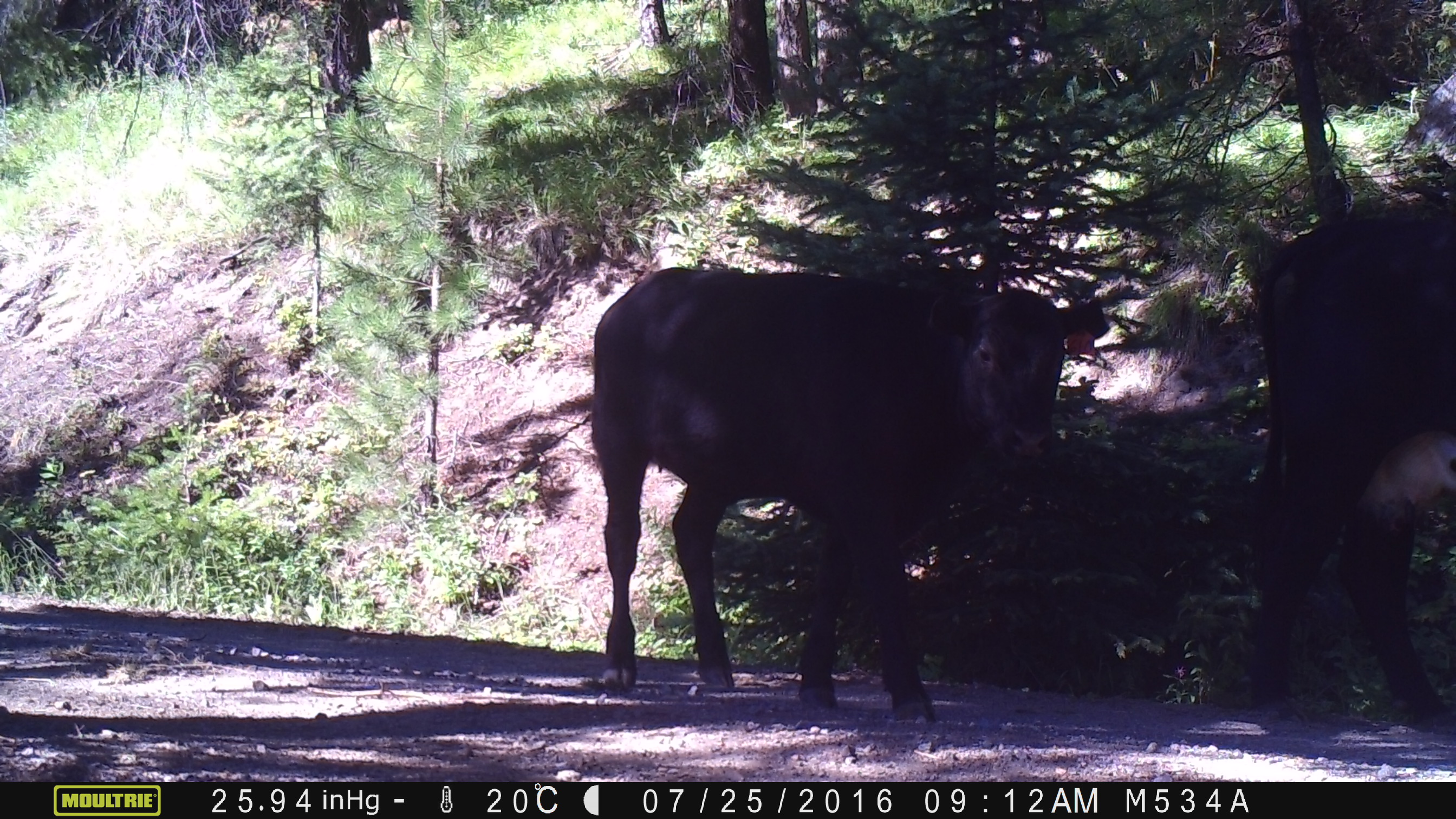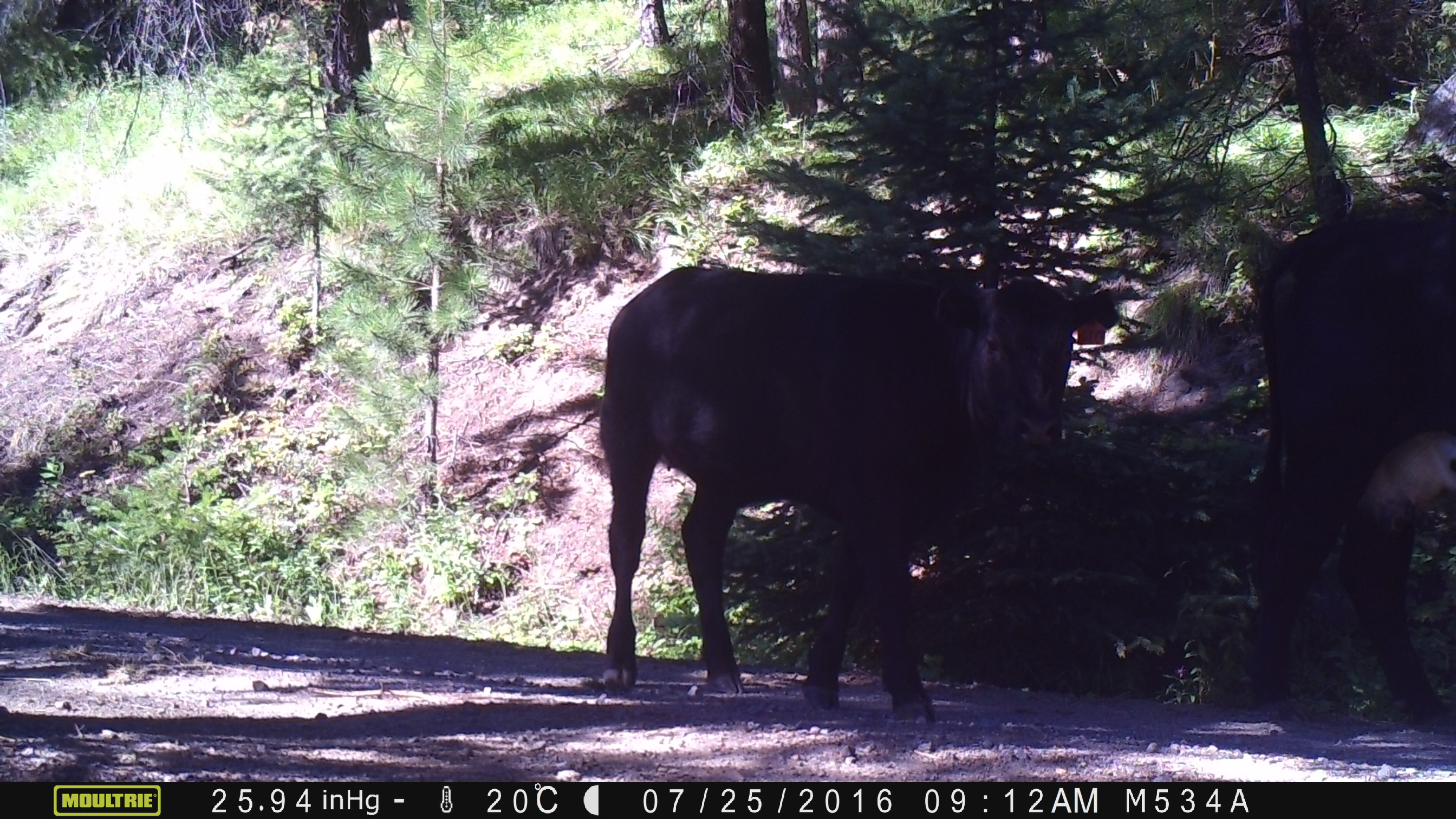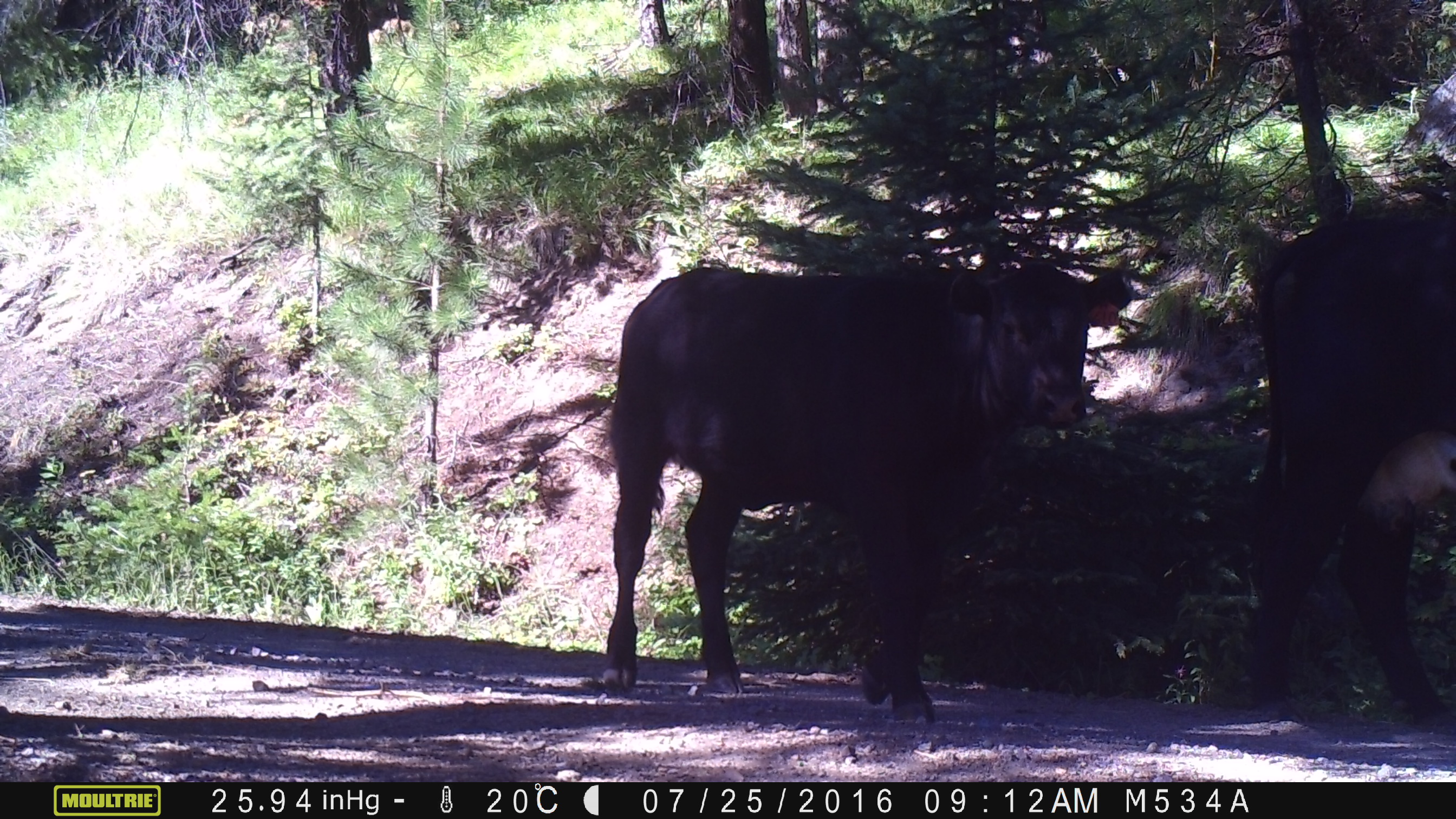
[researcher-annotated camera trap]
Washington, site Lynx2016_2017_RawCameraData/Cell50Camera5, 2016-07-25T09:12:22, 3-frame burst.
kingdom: Animalia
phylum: Chordata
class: Mammalia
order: Artiodactyla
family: Bovidae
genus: Bos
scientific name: Bos taurus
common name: domestic cattle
Domestic cattle (Bos taurus). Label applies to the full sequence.